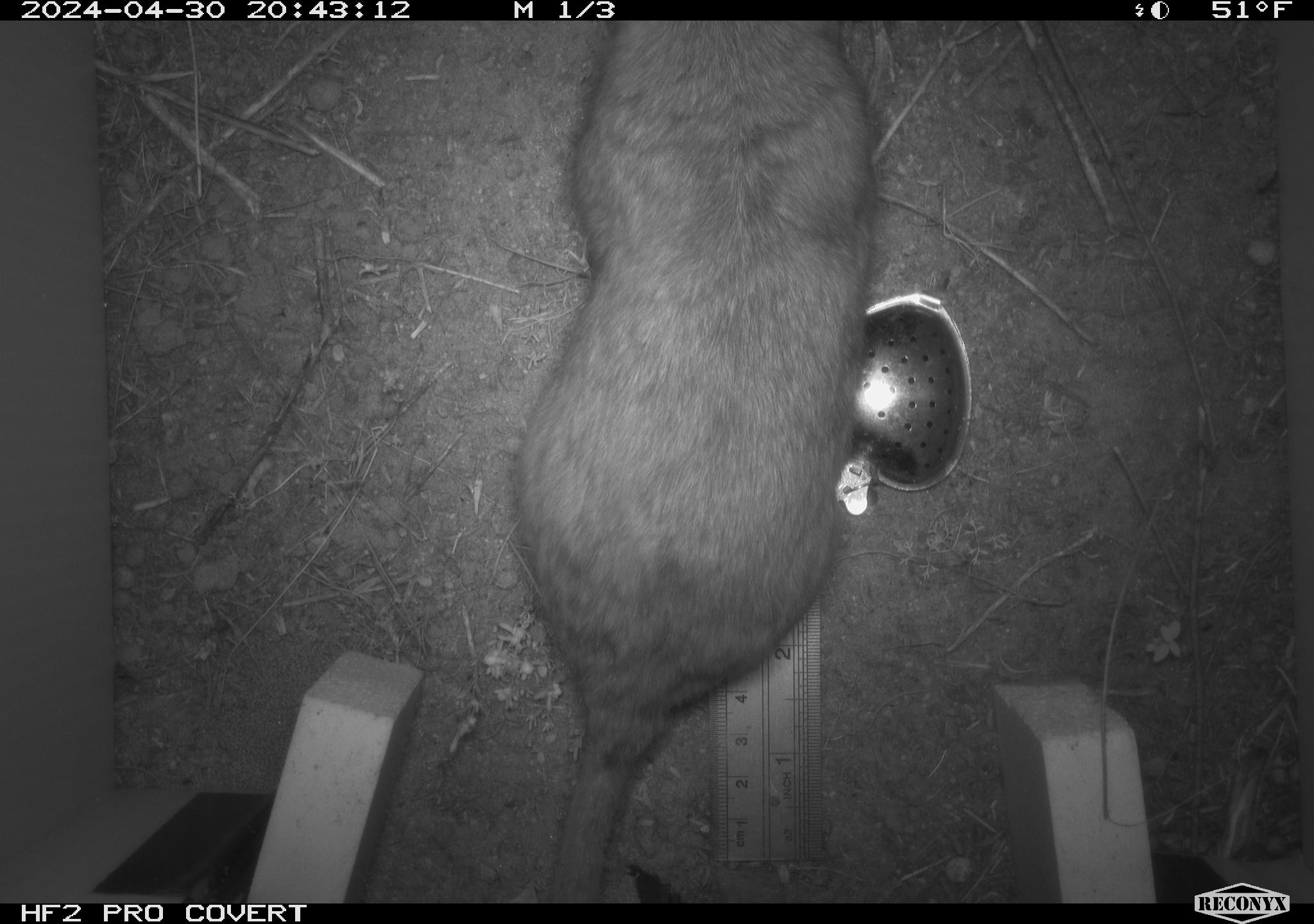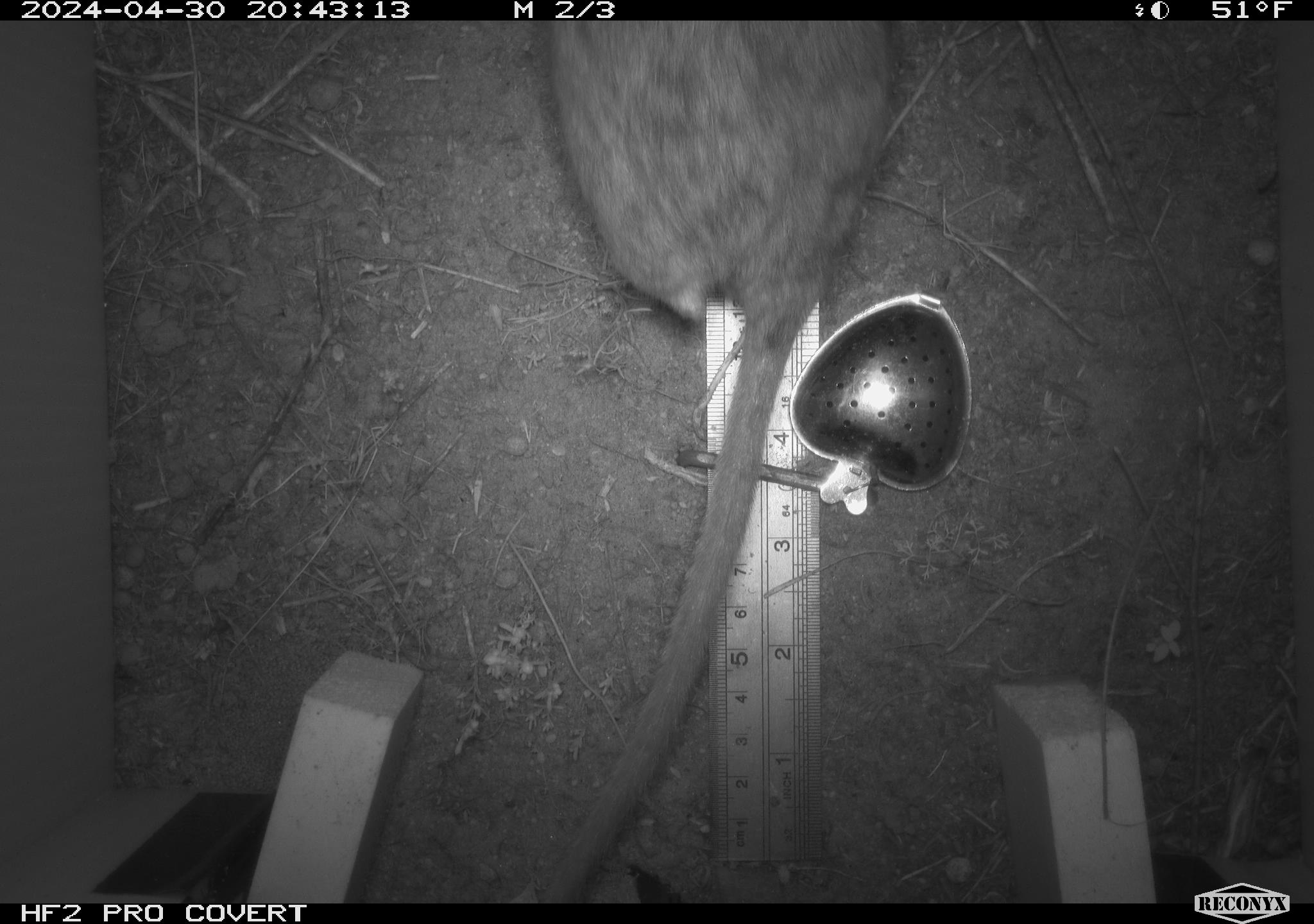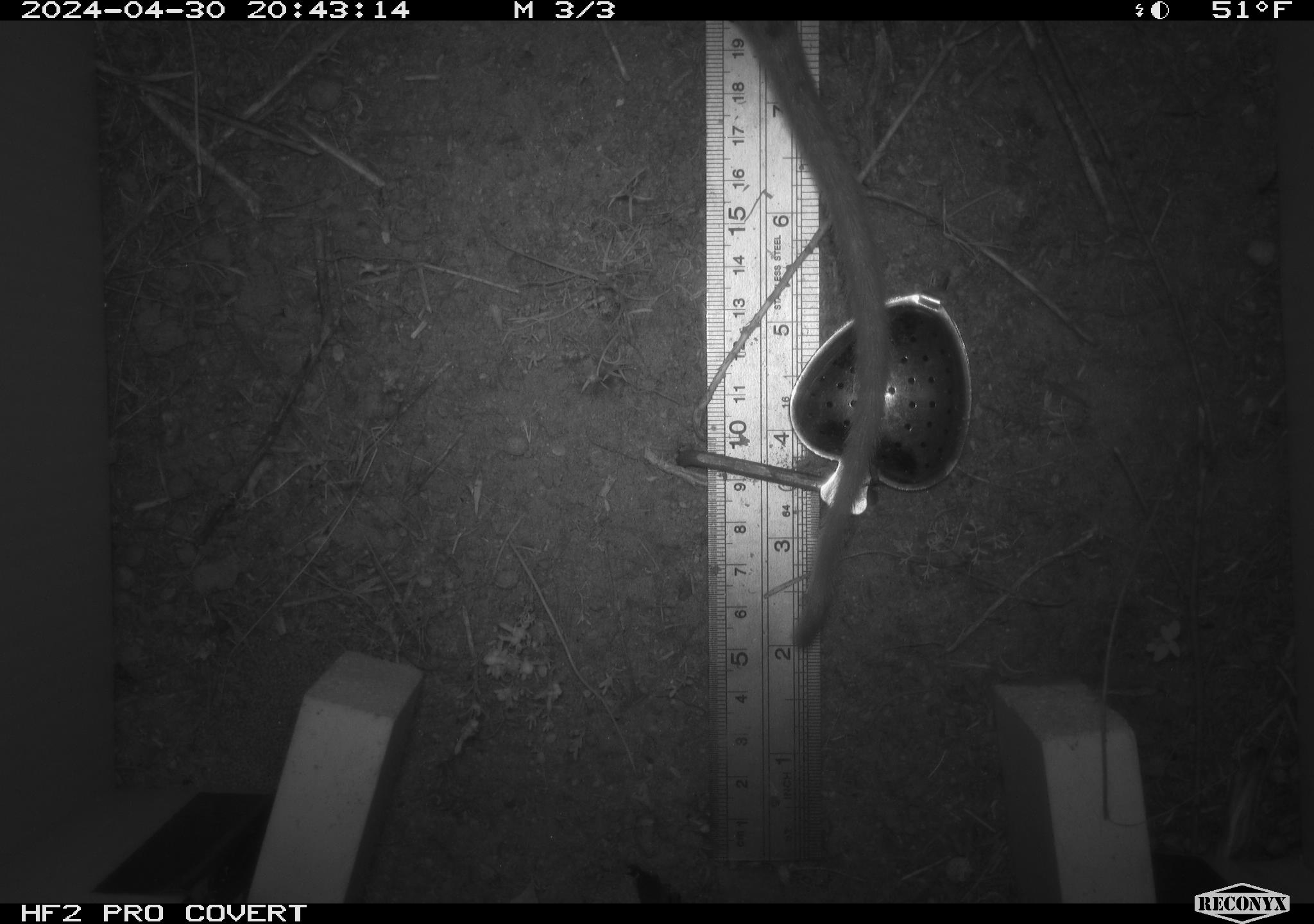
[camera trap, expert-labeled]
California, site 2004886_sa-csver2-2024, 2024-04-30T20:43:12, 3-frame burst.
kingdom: Animalia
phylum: Chordata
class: Mammalia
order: Rodentia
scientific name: Rodentia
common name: rodent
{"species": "rodent (Rodentia)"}